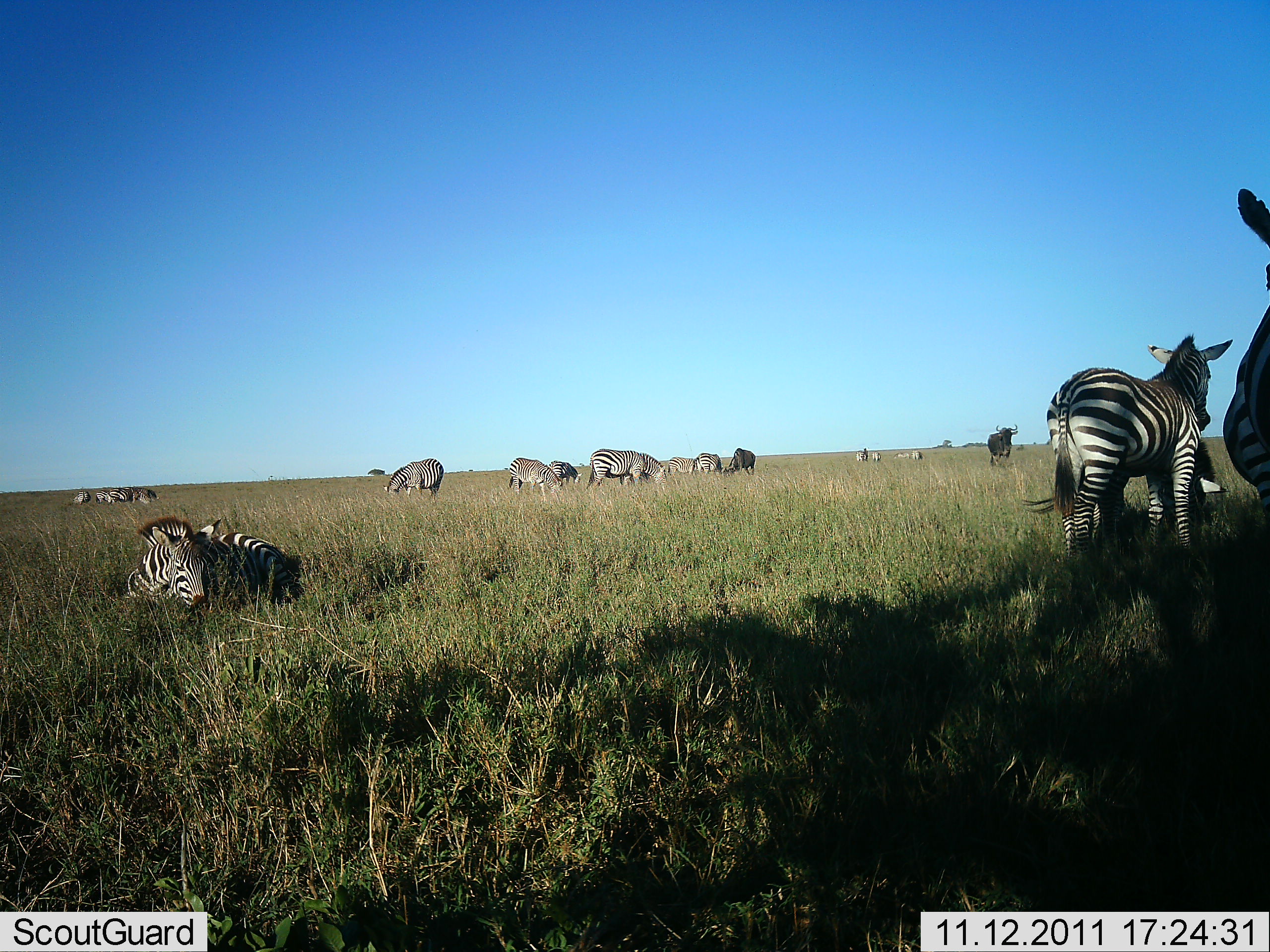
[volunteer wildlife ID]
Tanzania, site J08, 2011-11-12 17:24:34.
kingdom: Animalia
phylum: Chordata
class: Mammalia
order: Artiodactyla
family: Bovidae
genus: Connochaetes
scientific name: Connochaetes taurinus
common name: blue wildebeest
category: wildebeest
Wildebeest (blue wildebeest) (Connochaetes taurinus), count 1. Behavior (volunteer vote fractions): standing 100%, resting 0%, moving 0%, interacting 0%. Young present (vote fraction): 0%. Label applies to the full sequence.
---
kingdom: Animalia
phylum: Chordata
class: Mammalia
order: Perissodactyla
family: Equidae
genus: Equus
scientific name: Equus quagga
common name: plains zebra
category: zebra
Zebra (plains zebra) (Equus quagga), count 11-50. Behavior (volunteer vote fractions): standing 75%, resting 75%, moving 15%, interacting 10%. Young present (vote fraction): 0%. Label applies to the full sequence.